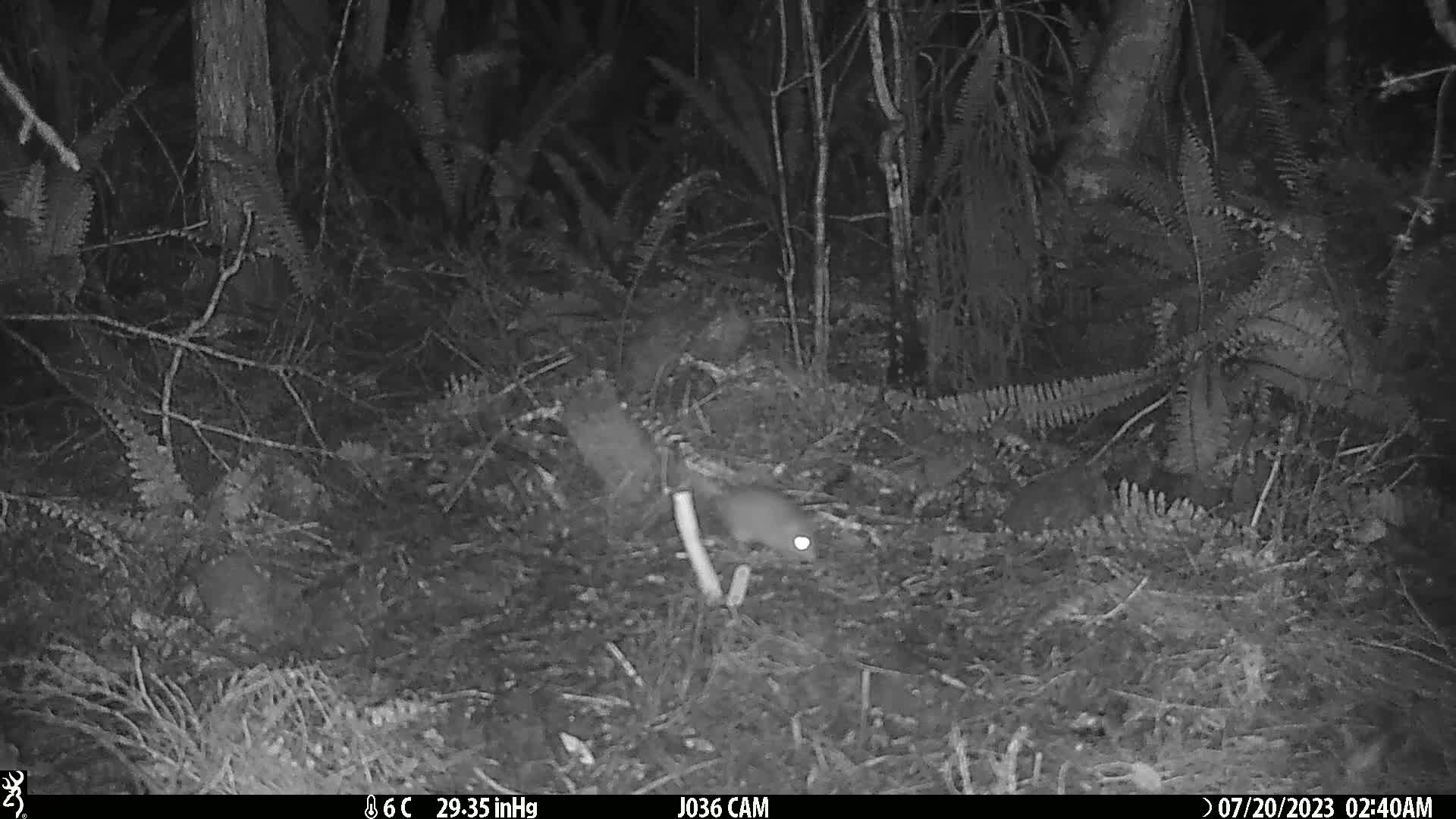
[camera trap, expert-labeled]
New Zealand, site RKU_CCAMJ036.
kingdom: Animalia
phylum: Chordata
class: Mammalia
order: Rodentia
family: Muridae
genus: Rattus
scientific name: Rattus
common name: rat